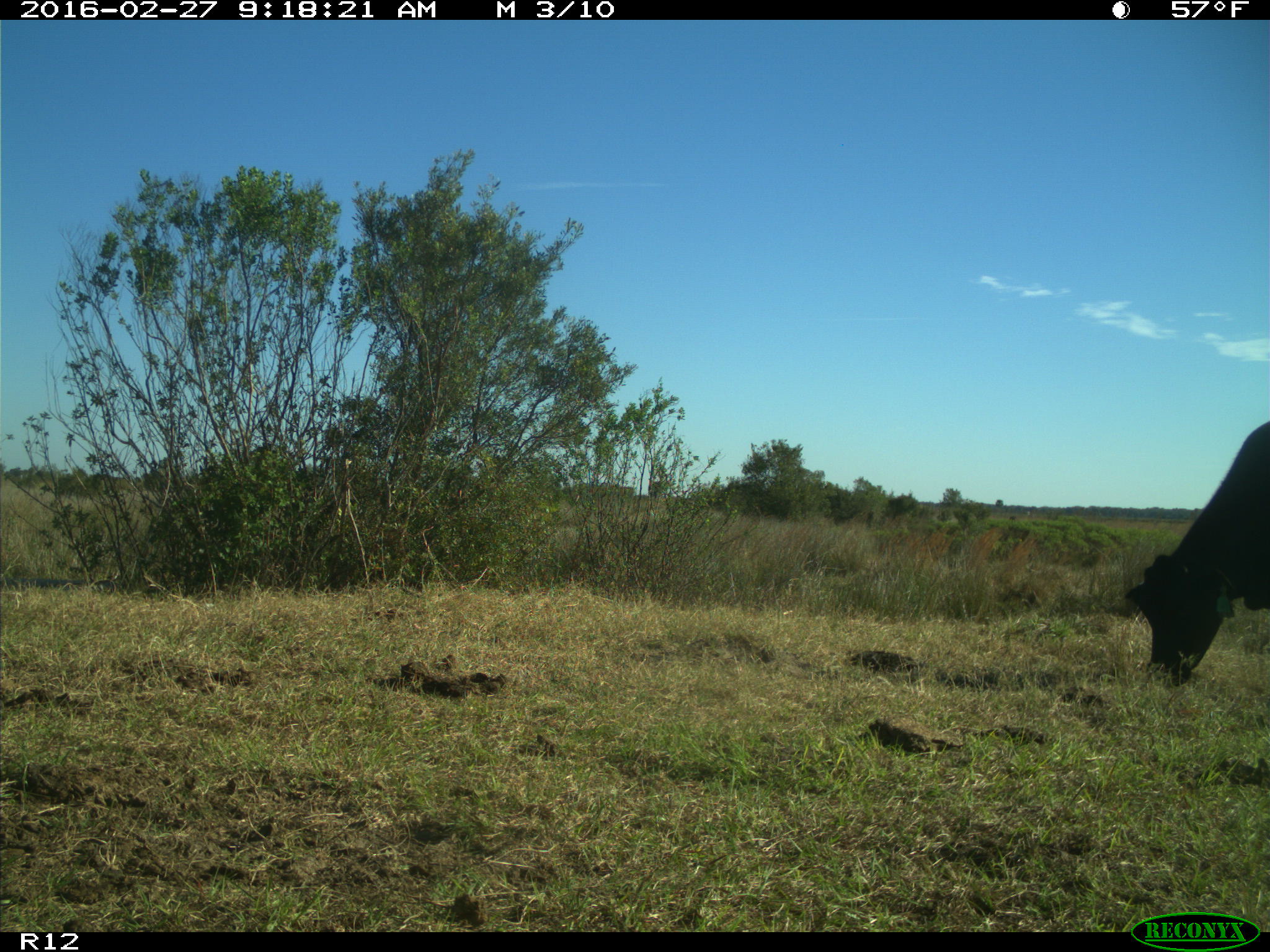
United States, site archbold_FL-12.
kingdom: Animalia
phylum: Chordata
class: Mammalia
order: Artiodactyla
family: Bovidae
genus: Bos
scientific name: Bos taurus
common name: domestic cow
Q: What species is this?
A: Bos taurus (domestic cow).